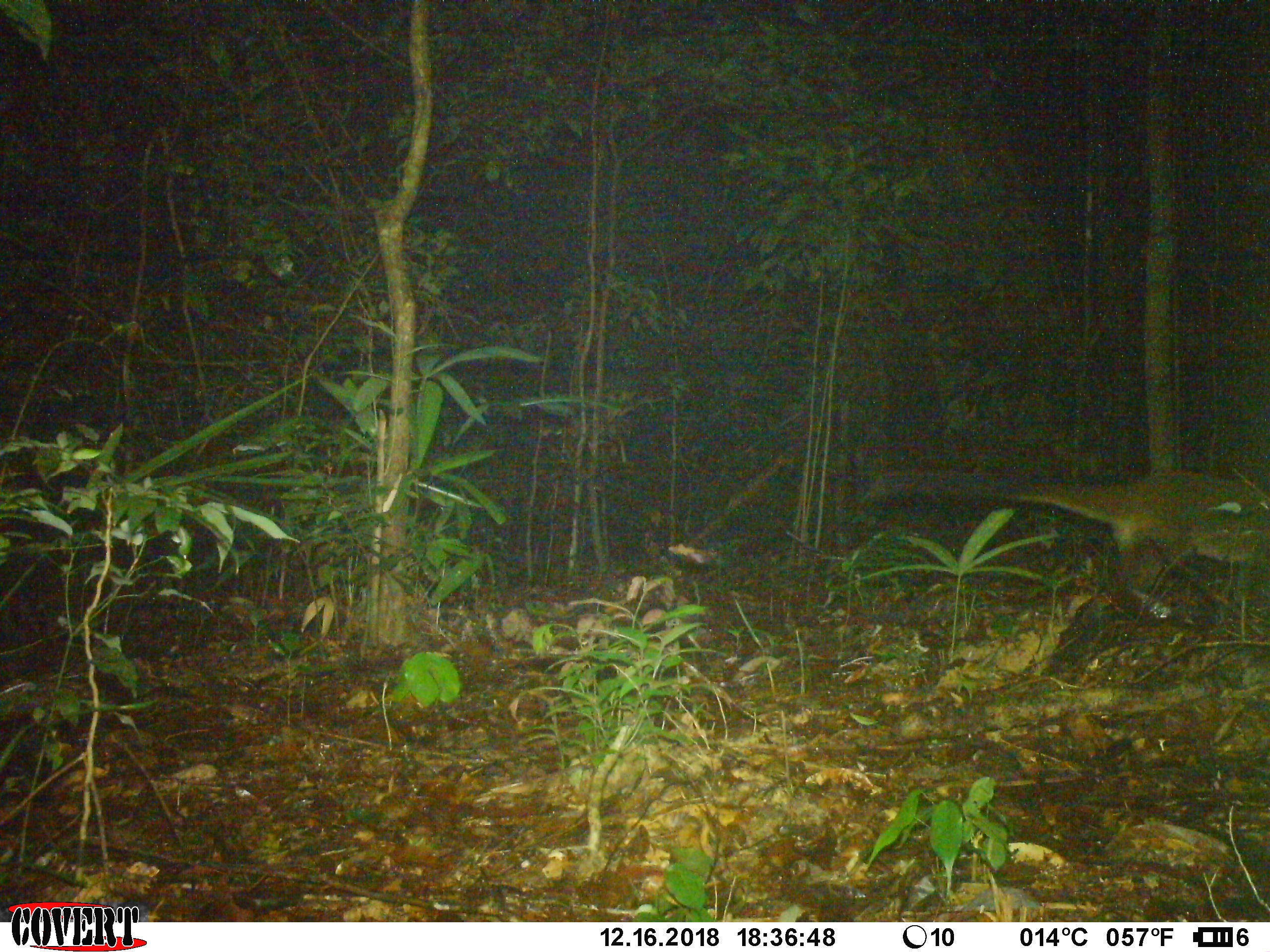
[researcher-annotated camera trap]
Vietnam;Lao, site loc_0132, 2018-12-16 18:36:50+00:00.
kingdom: Animalia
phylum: Chordata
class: Mammalia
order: Carnivora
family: Viverridae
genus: Paguma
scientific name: Paguma larvata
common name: masked palm civet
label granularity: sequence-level